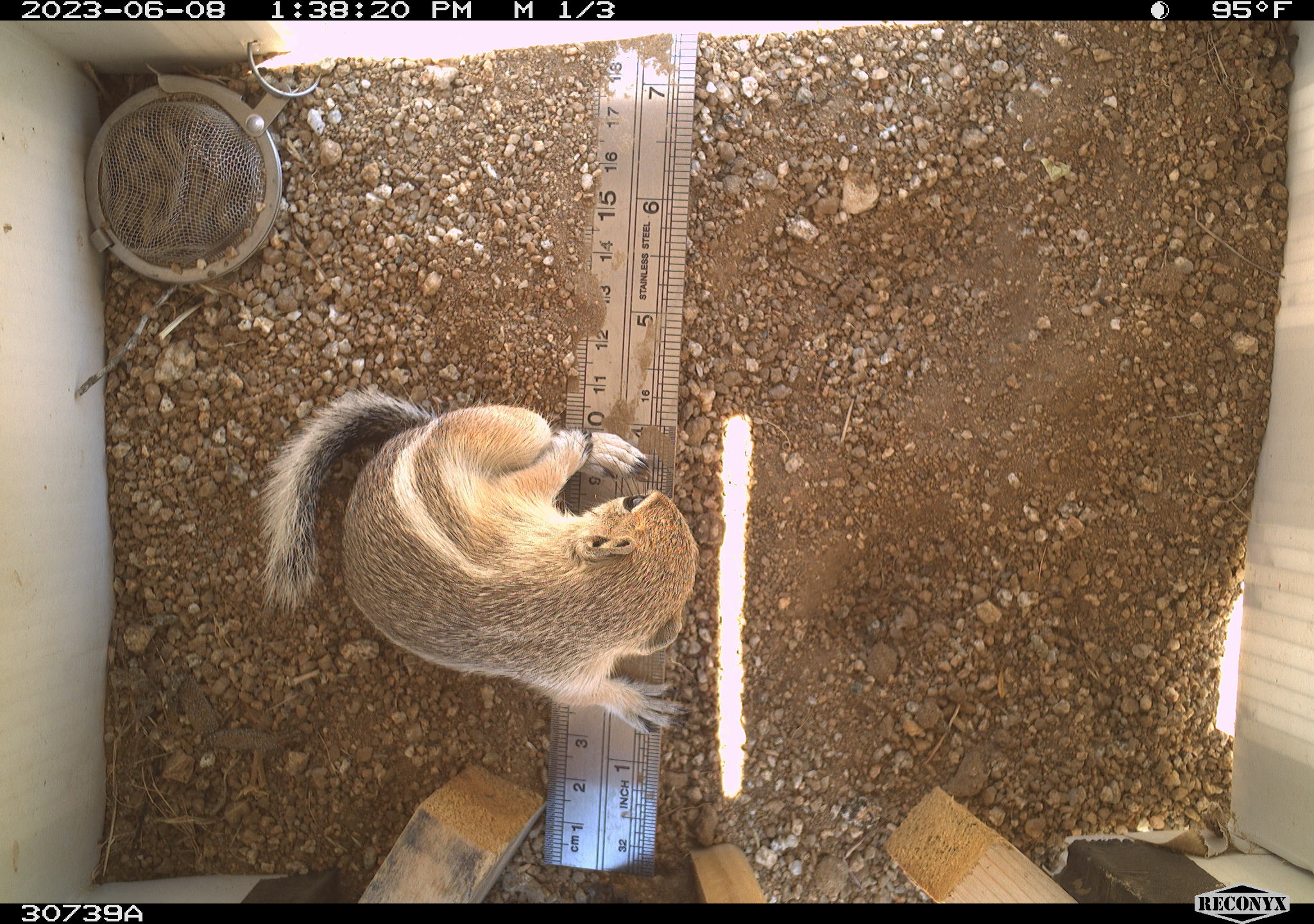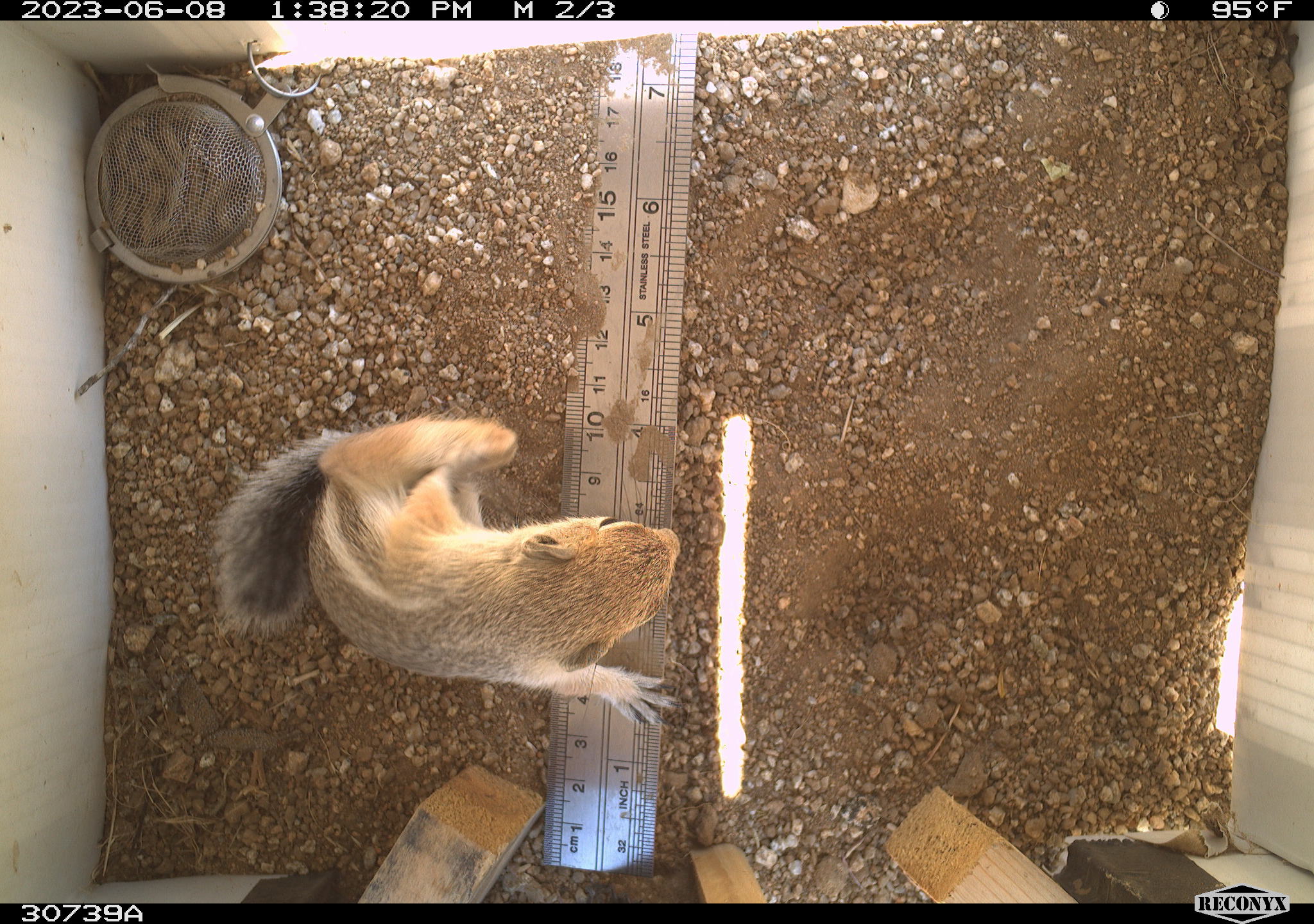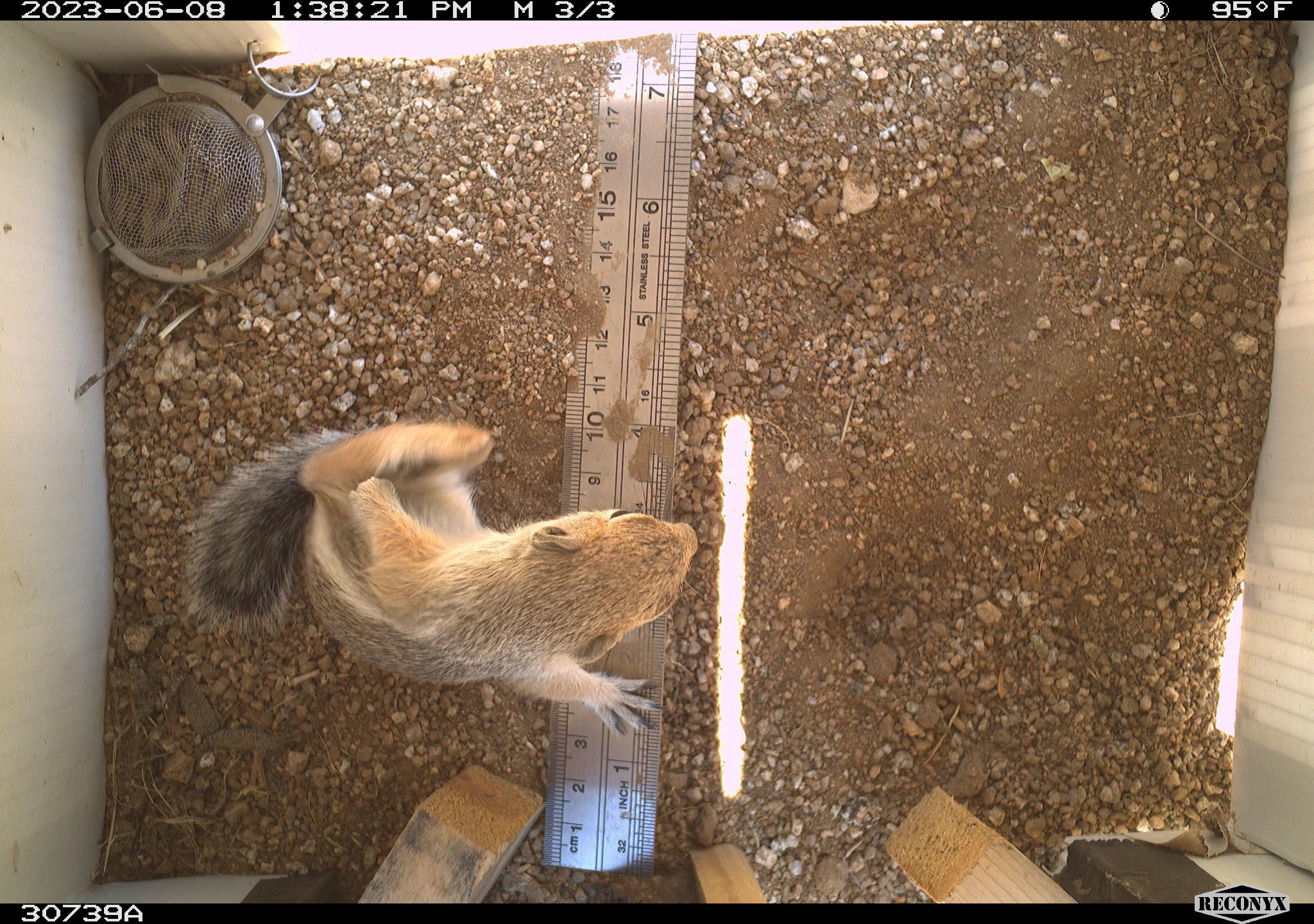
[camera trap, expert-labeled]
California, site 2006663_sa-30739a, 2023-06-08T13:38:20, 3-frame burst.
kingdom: Animalia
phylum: Chordata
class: Mammalia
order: Rodentia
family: Sciuridae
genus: Ammospermophilus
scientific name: Ammospermophilus leucurus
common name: white-tailed antelope squirrel